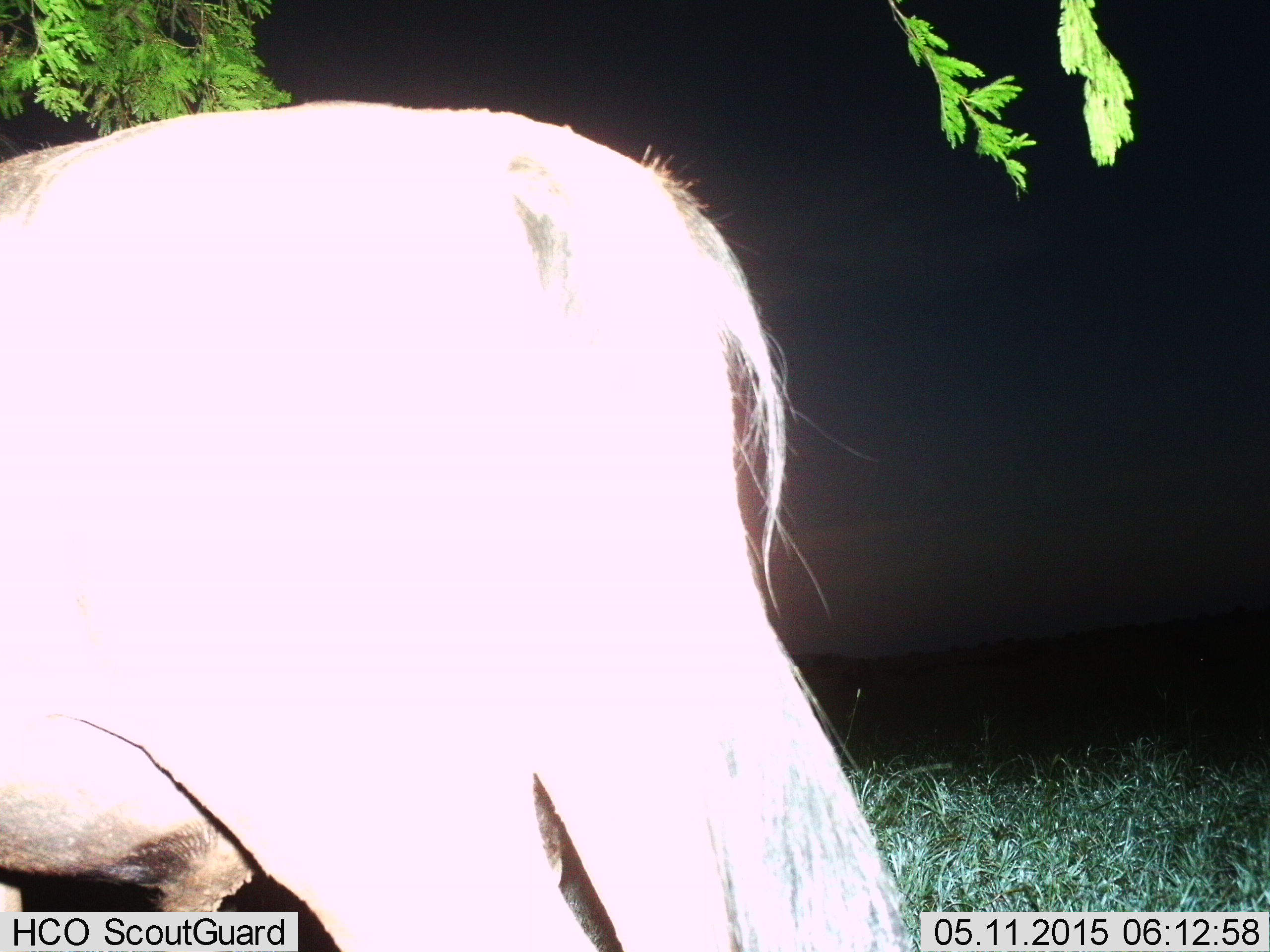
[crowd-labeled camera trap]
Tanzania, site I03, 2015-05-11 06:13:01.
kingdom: Animalia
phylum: Chordata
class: Mammalia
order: Artiodactyla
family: Bovidae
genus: Connochaetes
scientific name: Connochaetes taurinus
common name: blue wildebeest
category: wildebeest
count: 1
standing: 80%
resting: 0%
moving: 20%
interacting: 0%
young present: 0%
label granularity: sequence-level